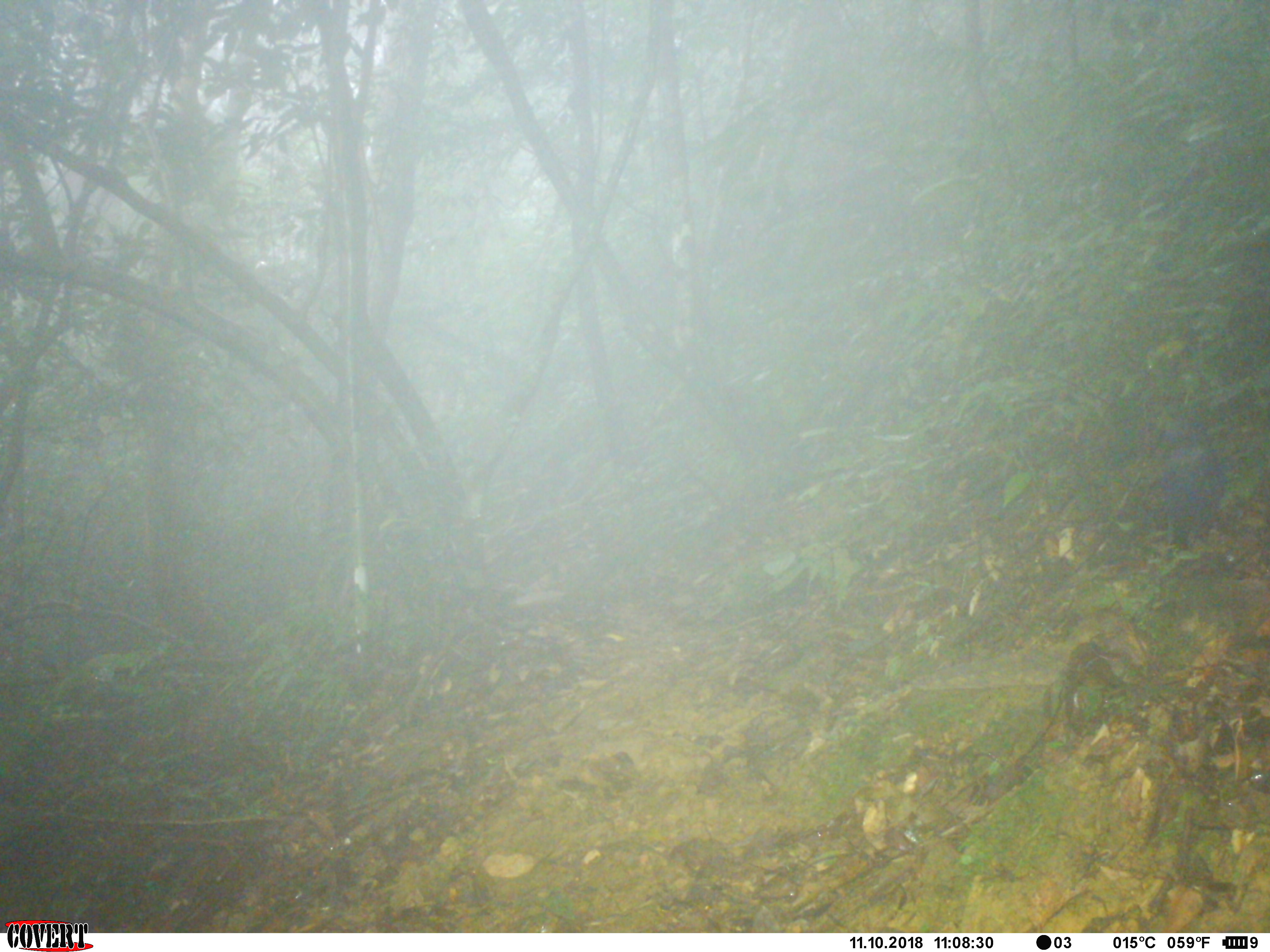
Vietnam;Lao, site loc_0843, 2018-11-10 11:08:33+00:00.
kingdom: Animalia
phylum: Chordata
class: Aves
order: Passeriformes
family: Muscicapidae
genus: Myophonus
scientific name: Myophonus caeruleus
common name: blue whistling thrush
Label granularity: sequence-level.